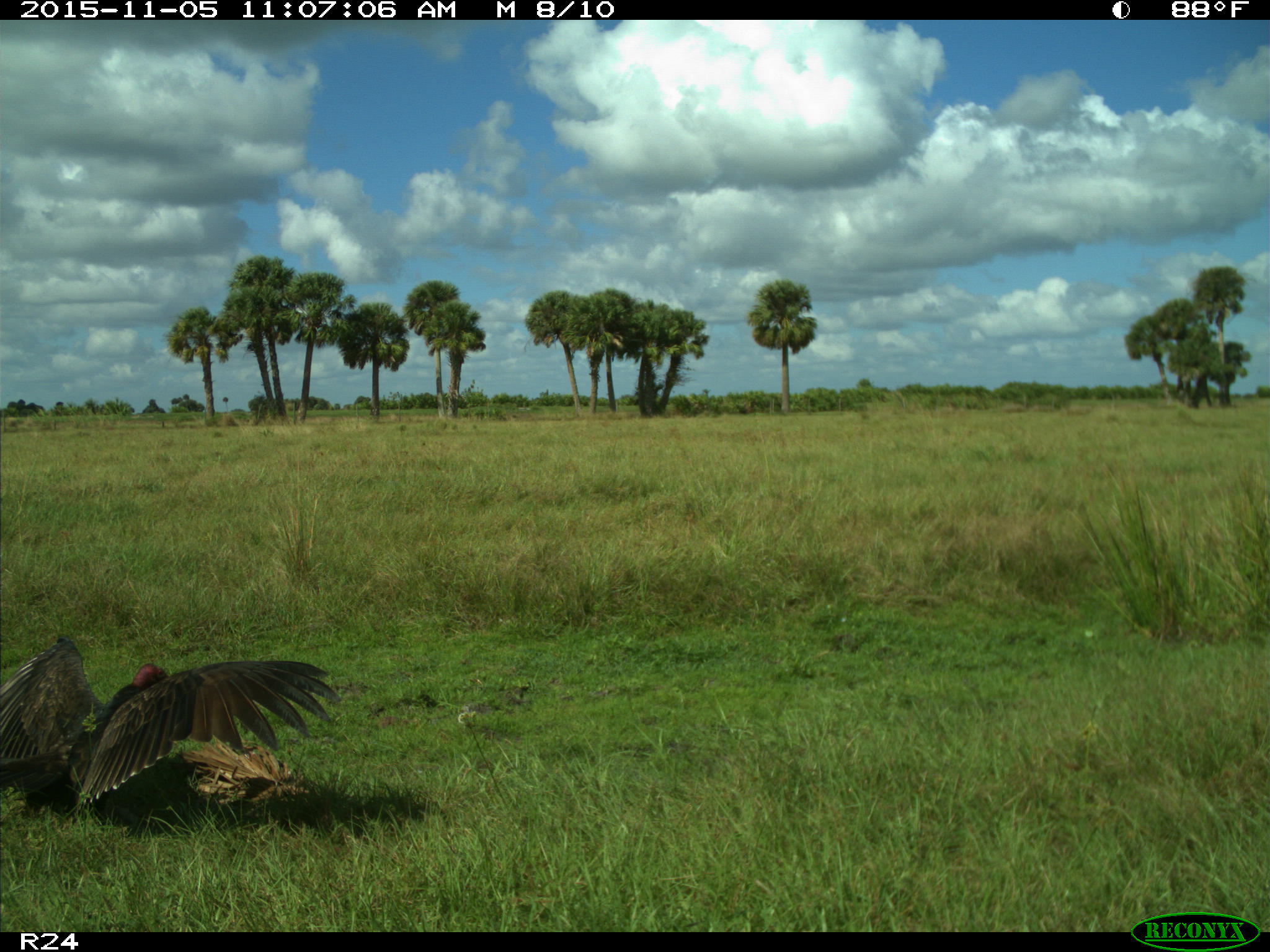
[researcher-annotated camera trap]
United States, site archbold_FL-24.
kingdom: Animalia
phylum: Chordata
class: Aves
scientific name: Aves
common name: birds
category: unidentified bird